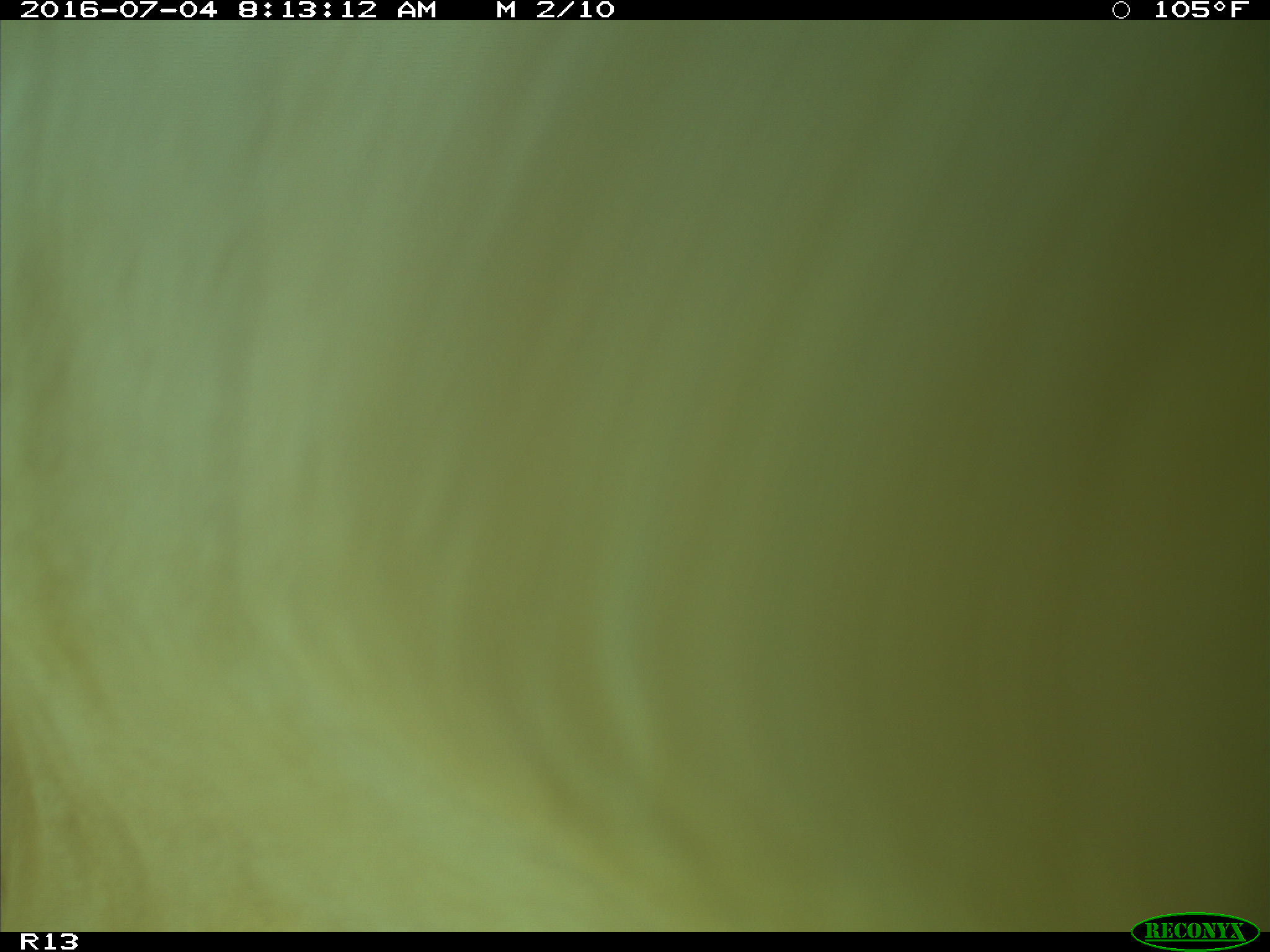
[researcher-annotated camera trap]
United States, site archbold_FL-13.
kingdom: Animalia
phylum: Chordata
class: Mammalia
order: Artiodactyla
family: Bovidae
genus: Bos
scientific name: Bos taurus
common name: domestic cow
Bos taurus (domestic cow).